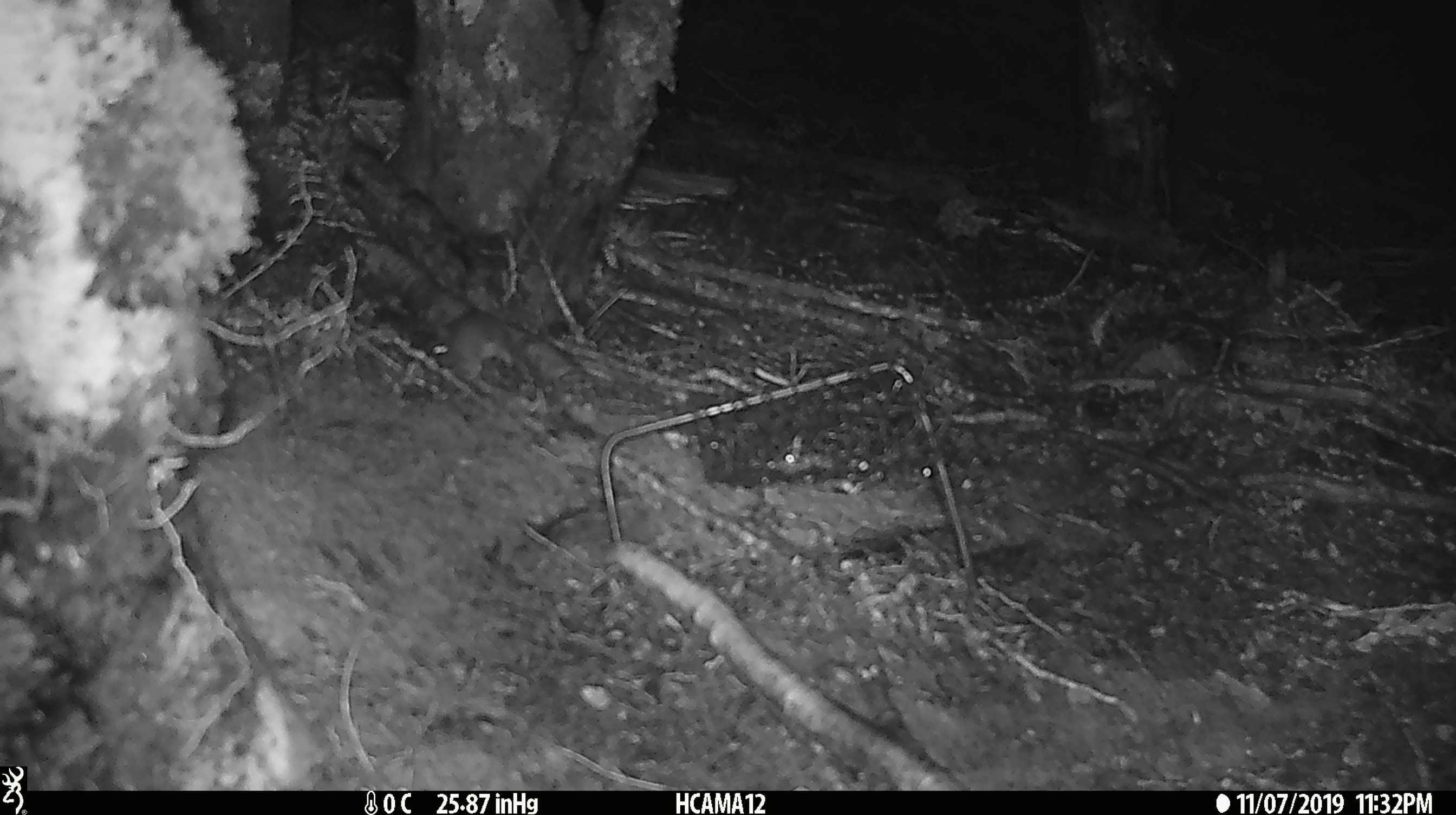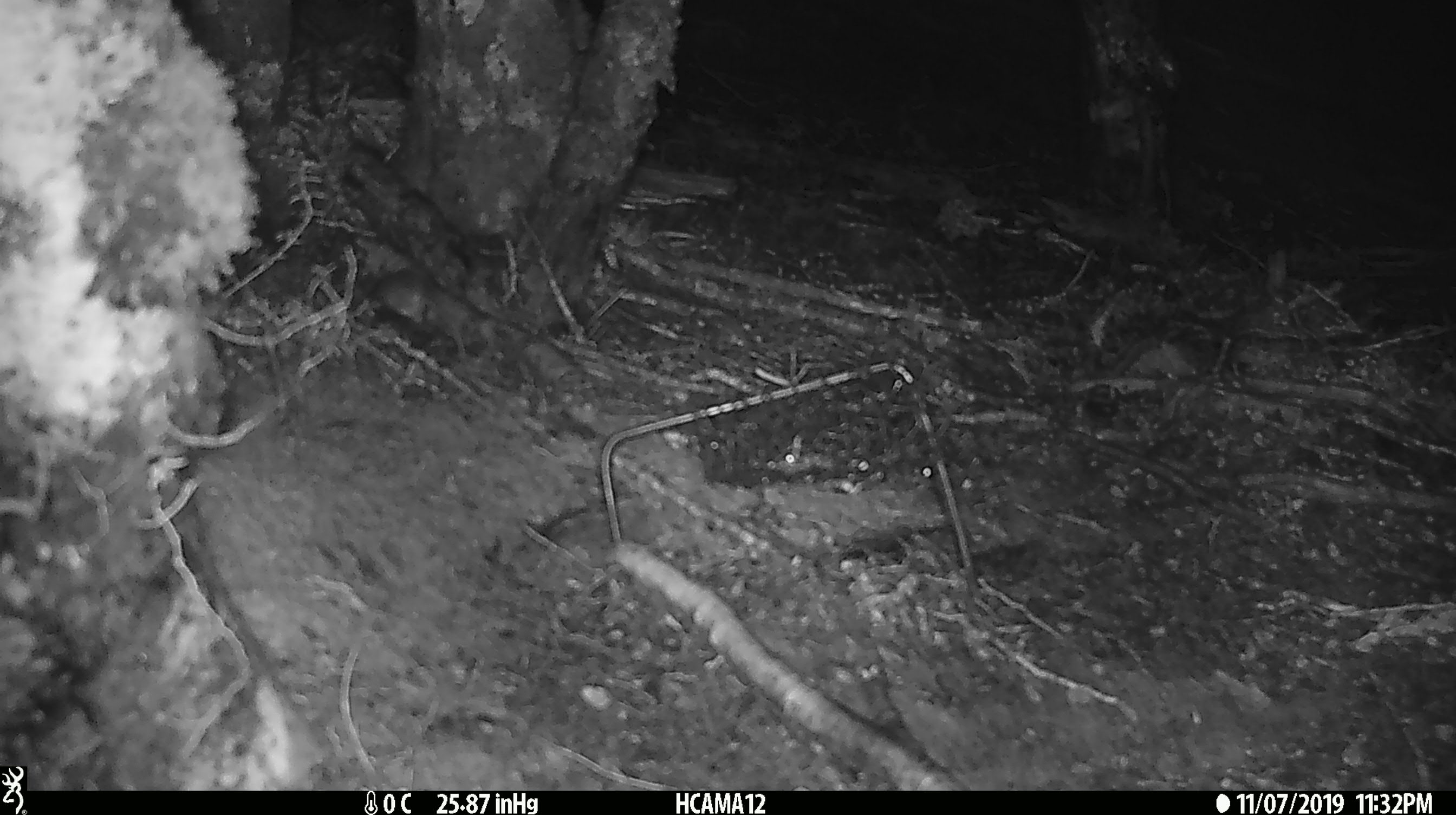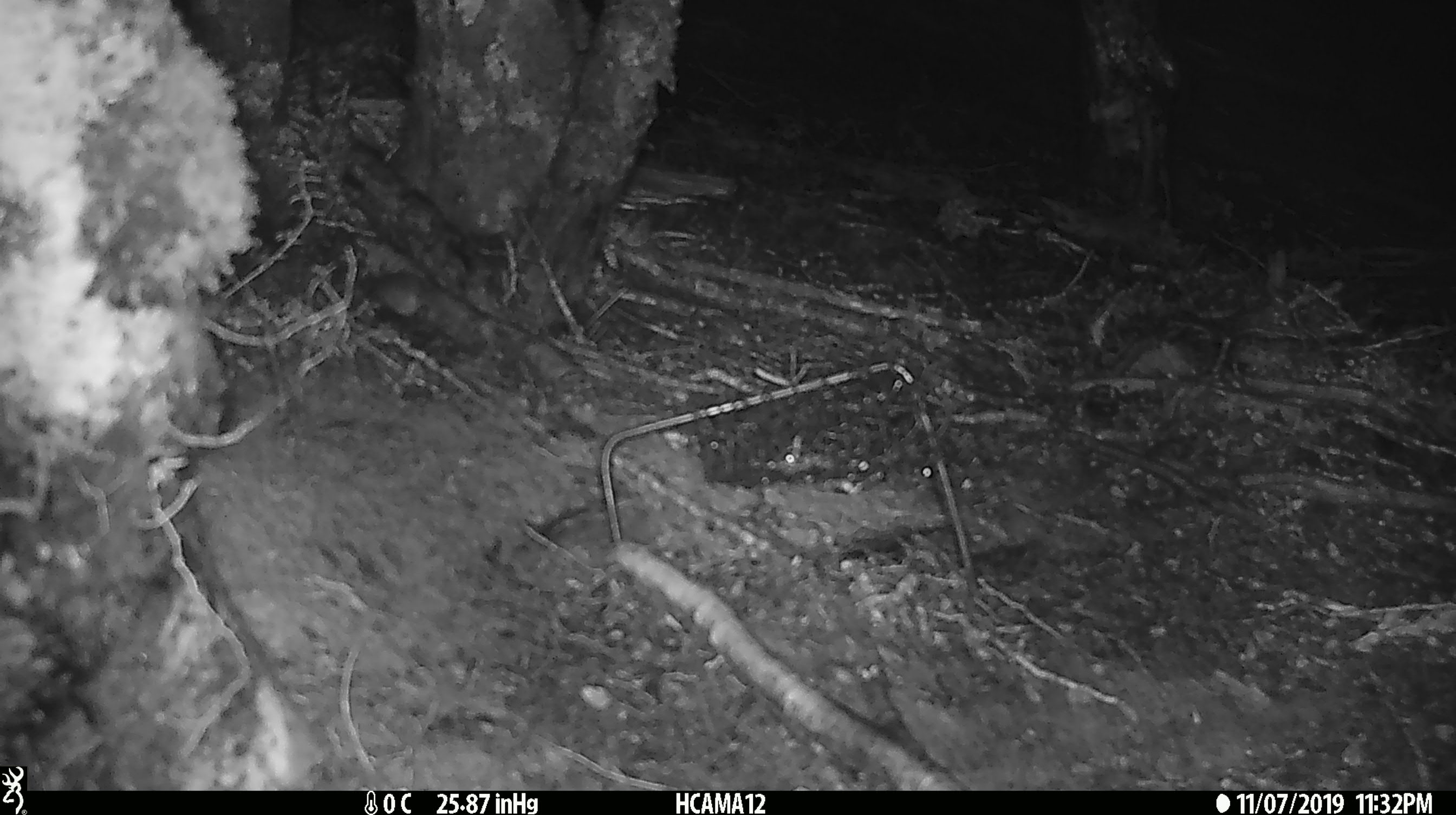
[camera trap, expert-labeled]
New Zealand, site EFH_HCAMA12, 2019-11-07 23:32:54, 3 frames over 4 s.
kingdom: Animalia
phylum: Chordata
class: Mammalia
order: Rodentia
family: Muridae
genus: Mus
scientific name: Mus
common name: mouse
Mouse (Mus).